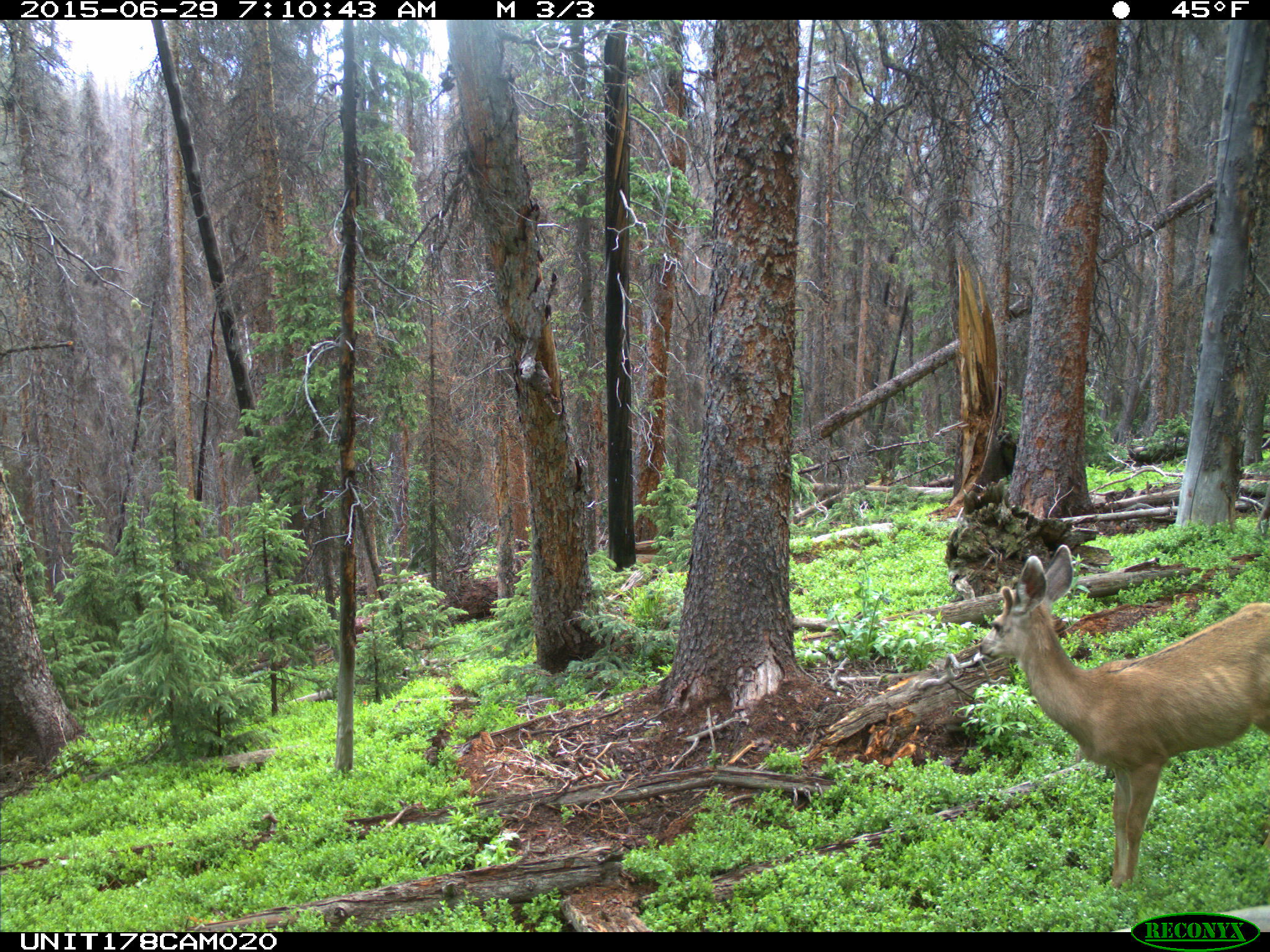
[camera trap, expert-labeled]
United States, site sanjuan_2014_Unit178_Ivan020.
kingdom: Animalia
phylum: Chordata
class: Mammalia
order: Artiodactyla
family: Cervidae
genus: Odocoileus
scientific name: Odocoileus hemionus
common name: mule deer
Odocoileus hemionus (mule deer).